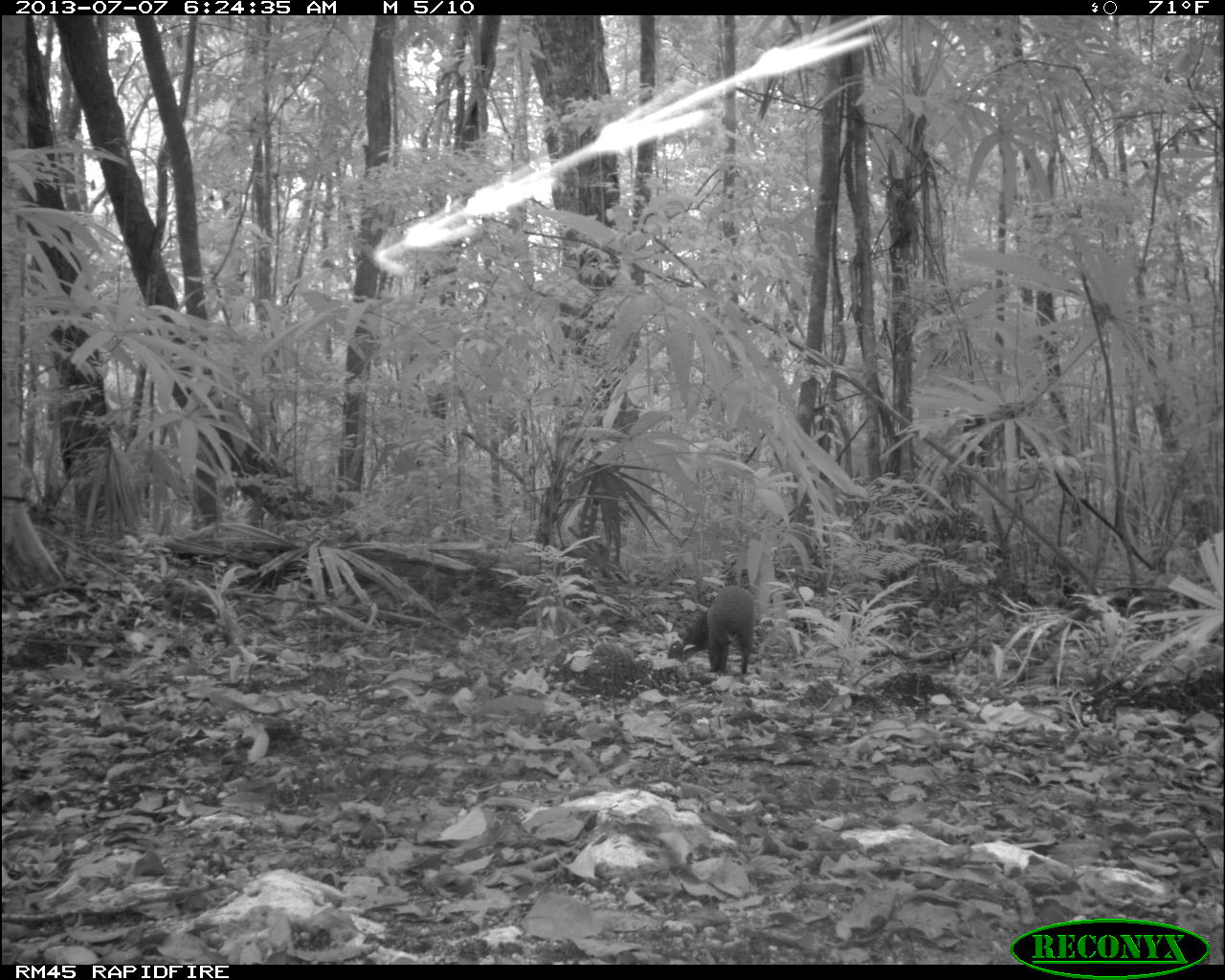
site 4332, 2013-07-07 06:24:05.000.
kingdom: Animalia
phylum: Chordata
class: Mammalia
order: Rodentia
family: Dasyproctidae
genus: Dasyprocta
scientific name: Dasyprocta punctata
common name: central american agouti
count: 1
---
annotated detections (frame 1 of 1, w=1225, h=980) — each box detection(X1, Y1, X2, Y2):
dasyprocta punctata: detection(666, 583, 756, 675)